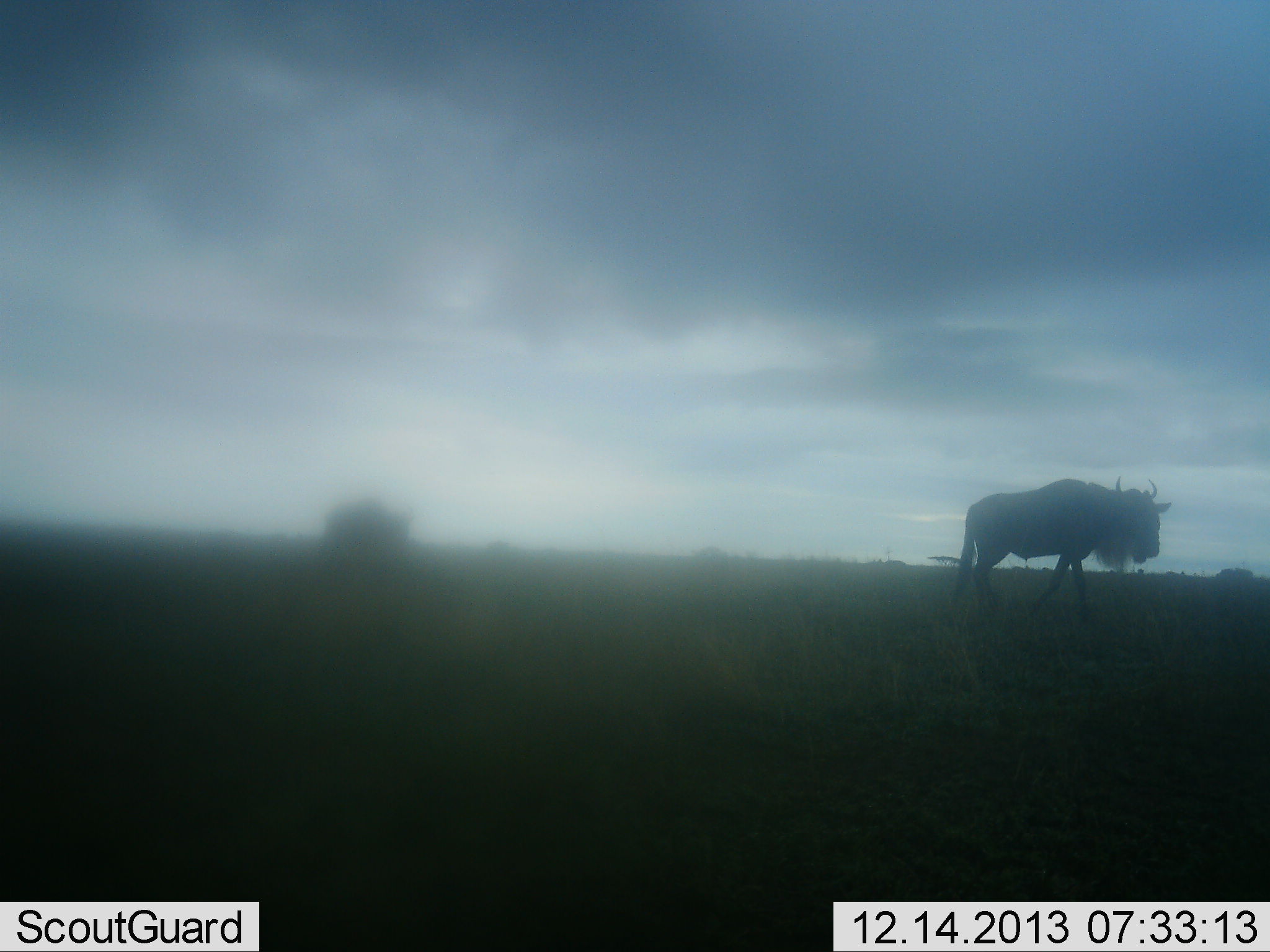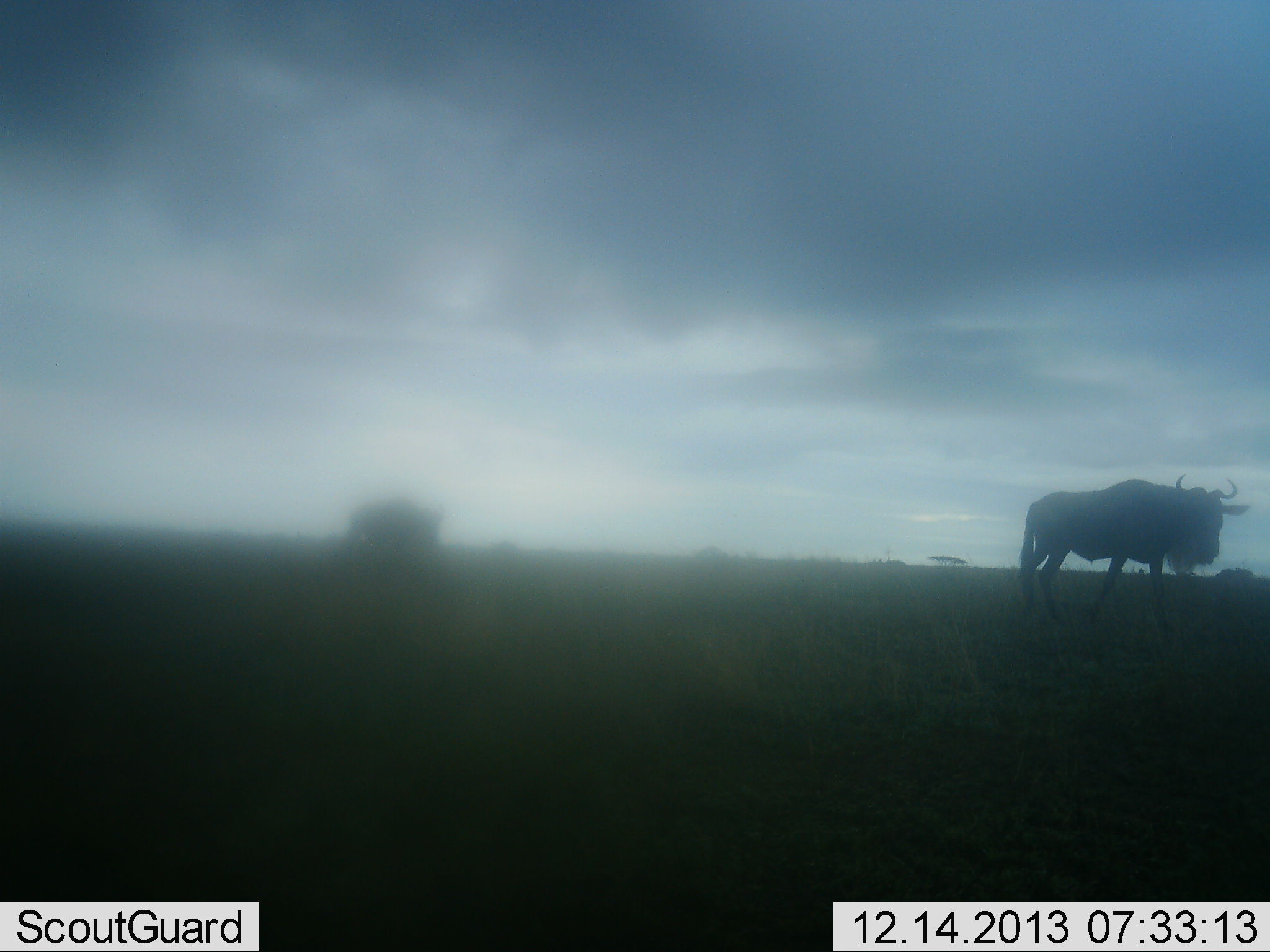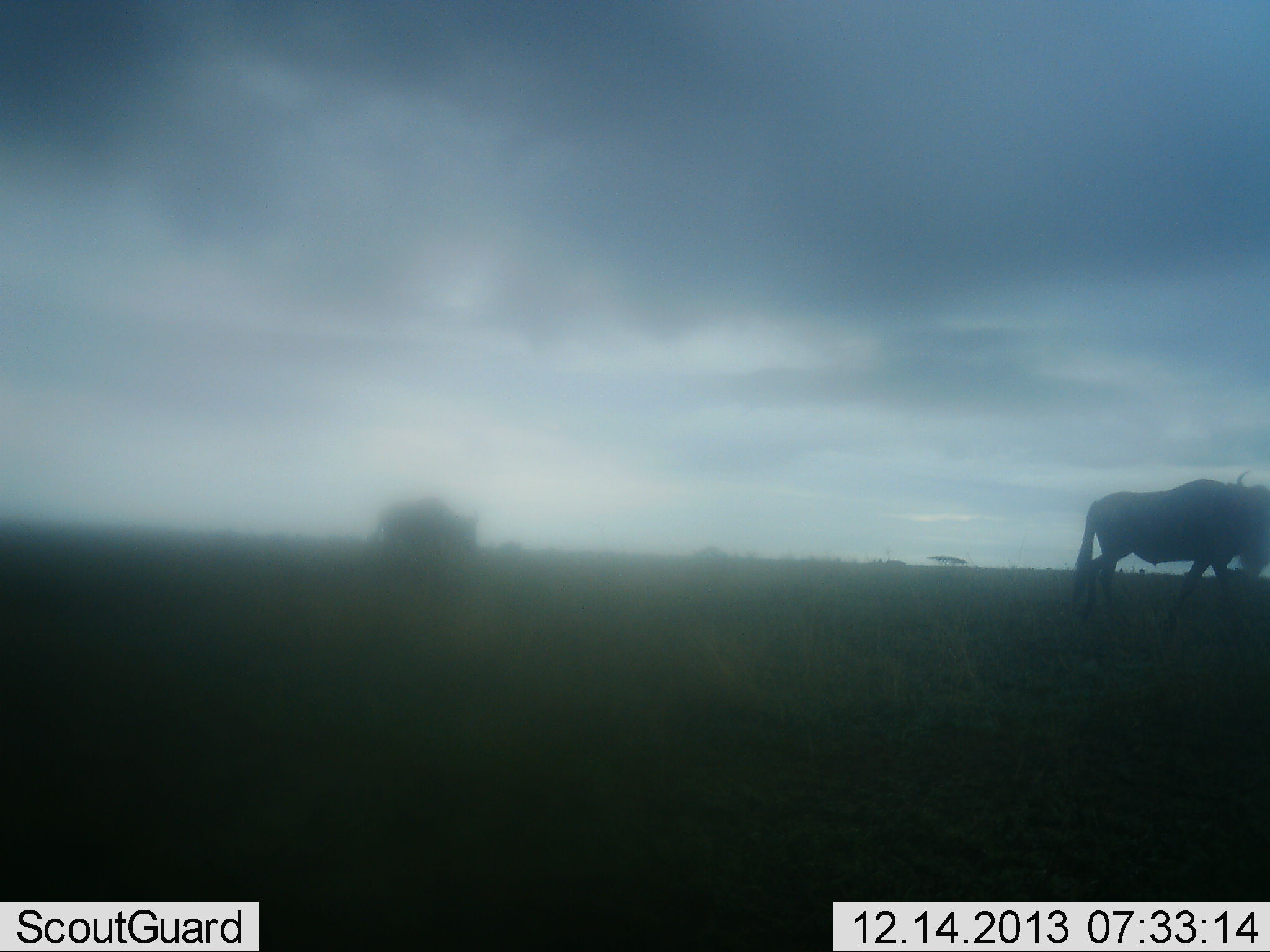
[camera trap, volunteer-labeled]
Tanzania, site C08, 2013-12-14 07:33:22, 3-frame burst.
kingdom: Animalia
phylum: Chordata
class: Mammalia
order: Artiodactyla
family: Bovidae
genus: Connochaetes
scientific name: Connochaetes taurinus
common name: blue wildebeest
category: wildebeest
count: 2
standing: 0%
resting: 0%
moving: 100%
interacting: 0%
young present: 0%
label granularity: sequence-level